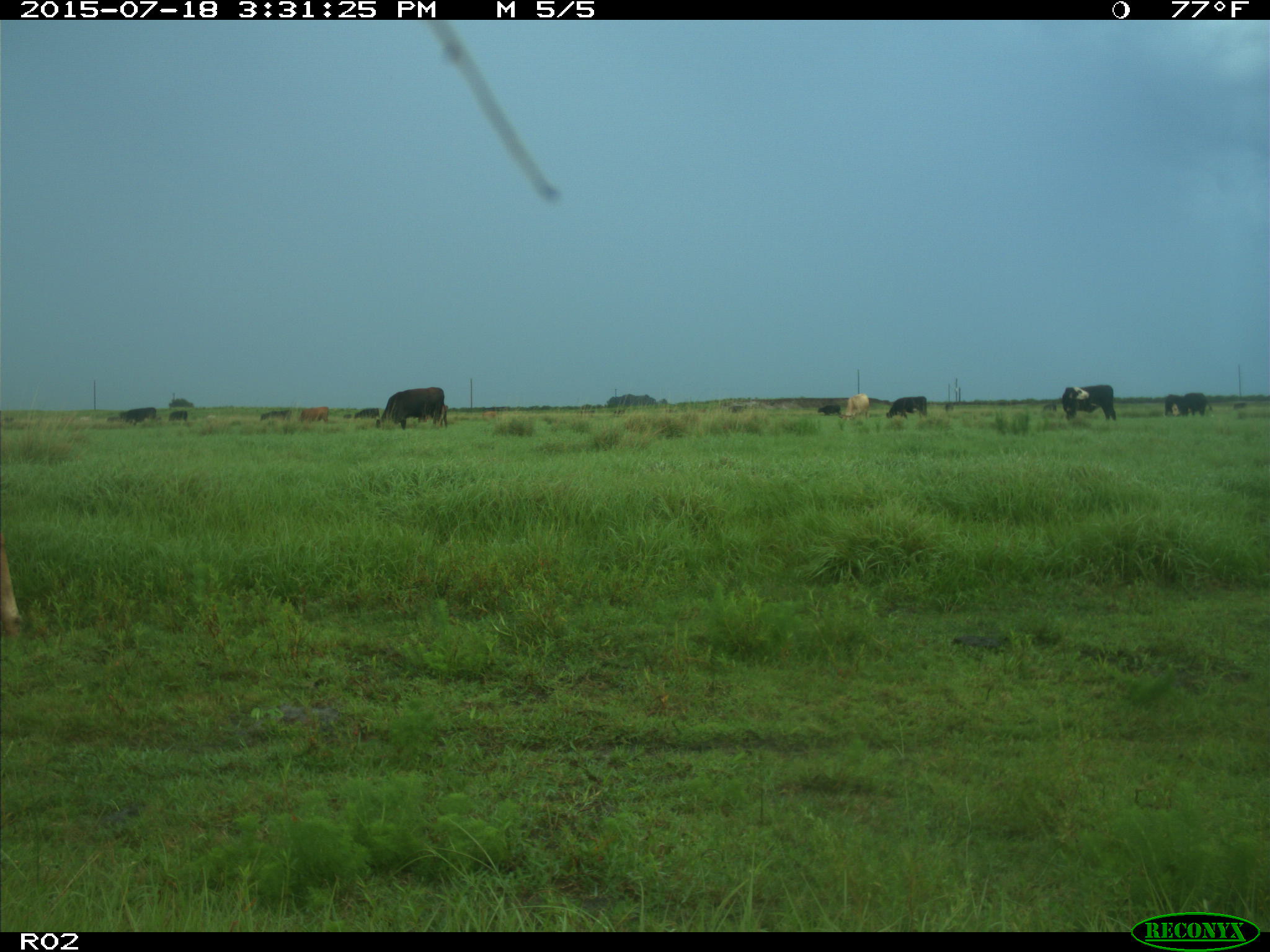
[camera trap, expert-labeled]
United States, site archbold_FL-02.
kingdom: Animalia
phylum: Chordata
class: Mammalia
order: Artiodactyla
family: Bovidae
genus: Bos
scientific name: Bos taurus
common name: domestic cow